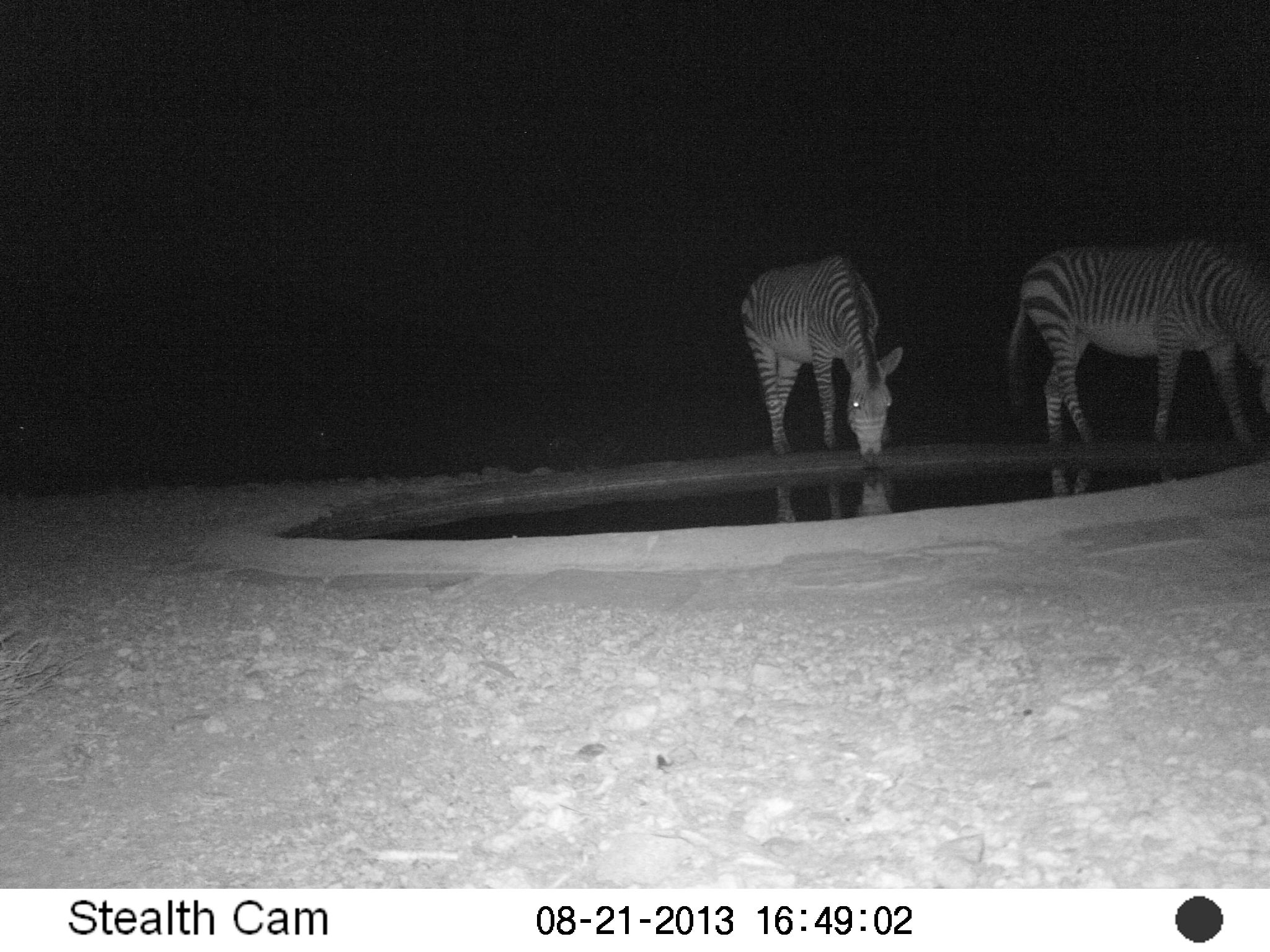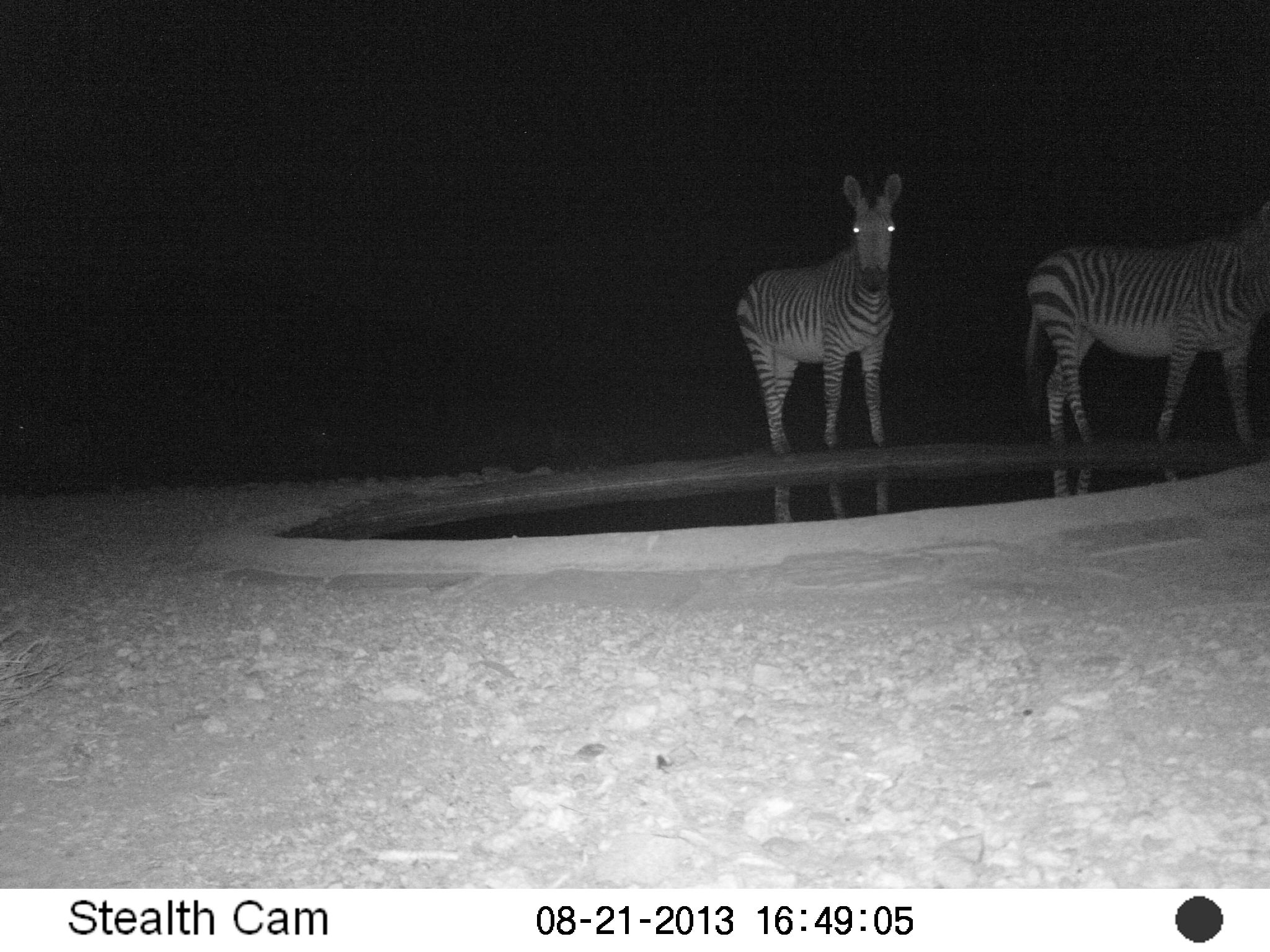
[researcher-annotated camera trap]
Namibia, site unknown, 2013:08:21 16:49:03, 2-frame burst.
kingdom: Animalia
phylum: Chordata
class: Mammalia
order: Perissodactyla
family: Equidae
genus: Equus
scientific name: Equus zebra hartmannae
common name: hartmann's mountain zebra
Equus zebra hartmannae (hartmann's mountain zebra).